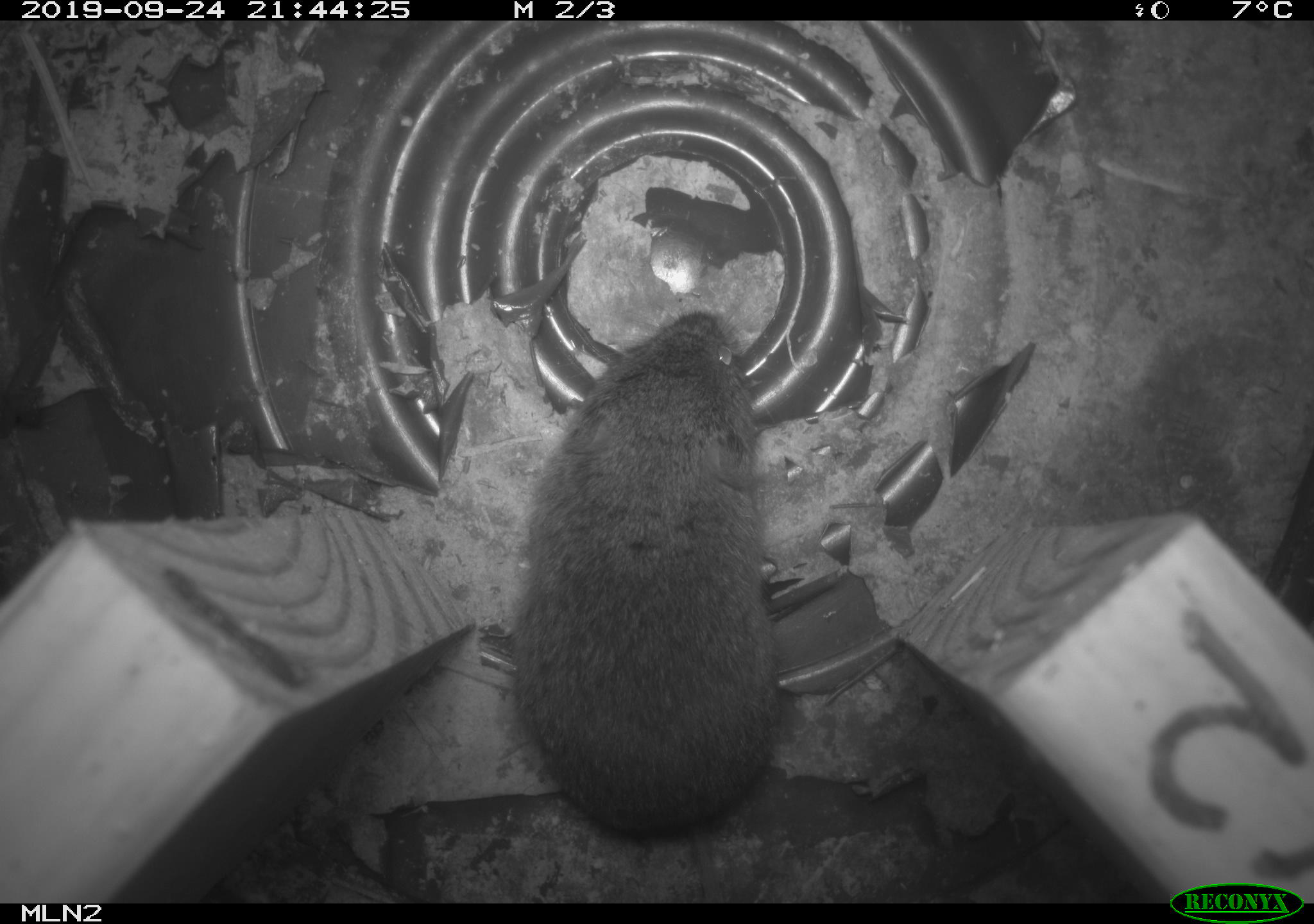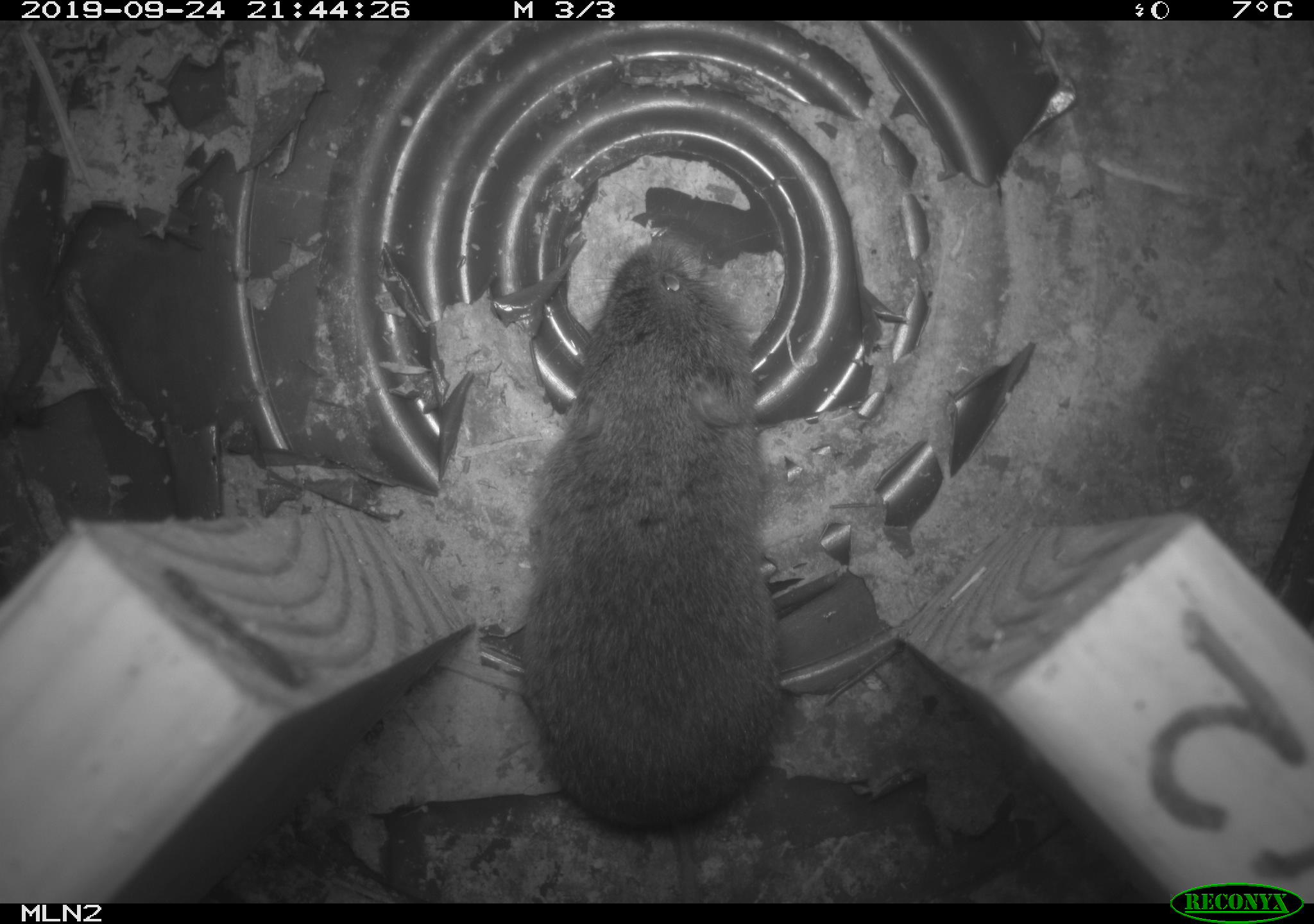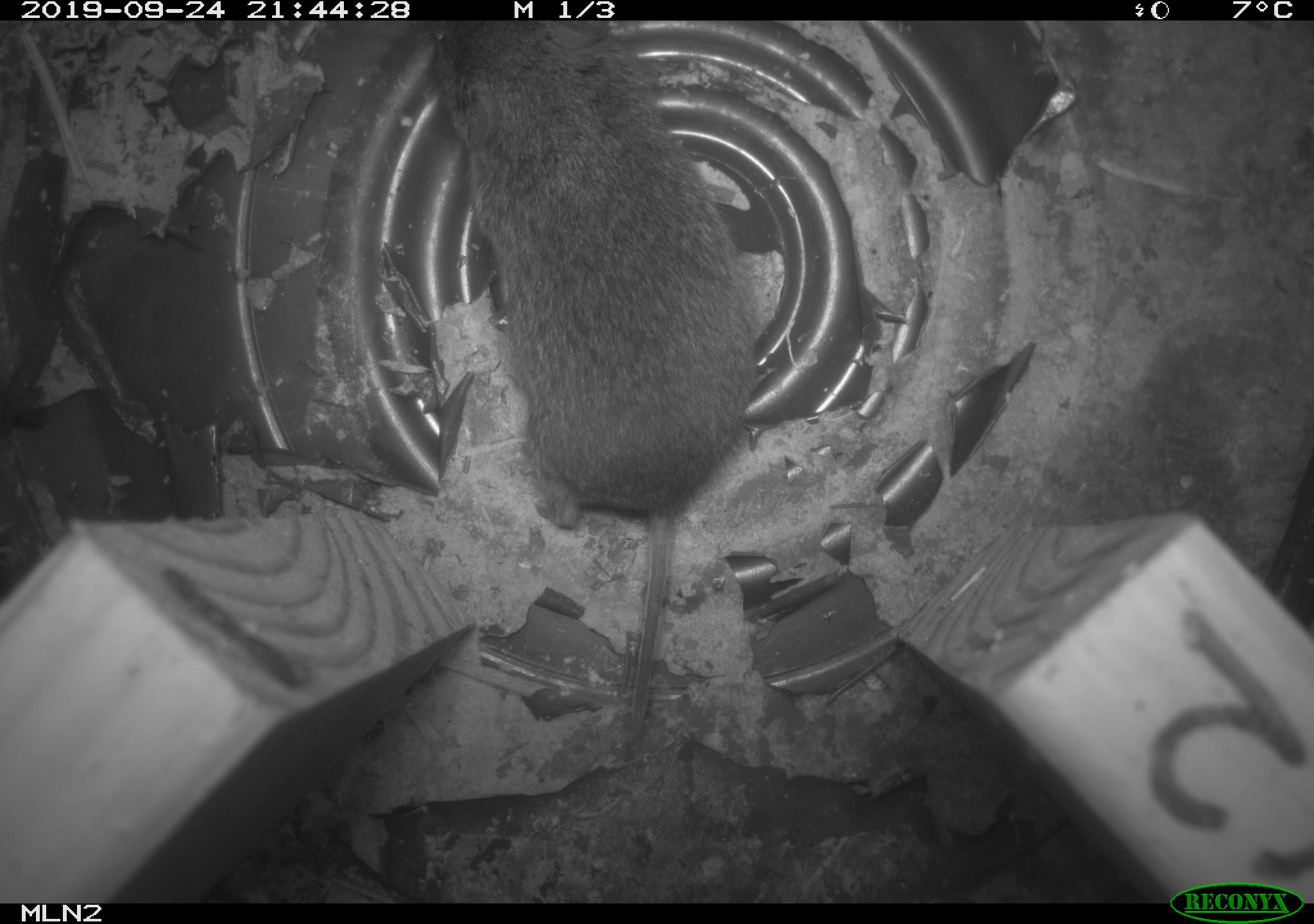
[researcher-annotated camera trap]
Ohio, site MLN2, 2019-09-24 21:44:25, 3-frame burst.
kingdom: Animalia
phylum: Chordata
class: Mammalia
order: Rodentia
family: Cricetidae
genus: Microtus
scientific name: Microtus pennsylvanicus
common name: meadow vole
Meadow vole (Microtus pennsylvanicus).